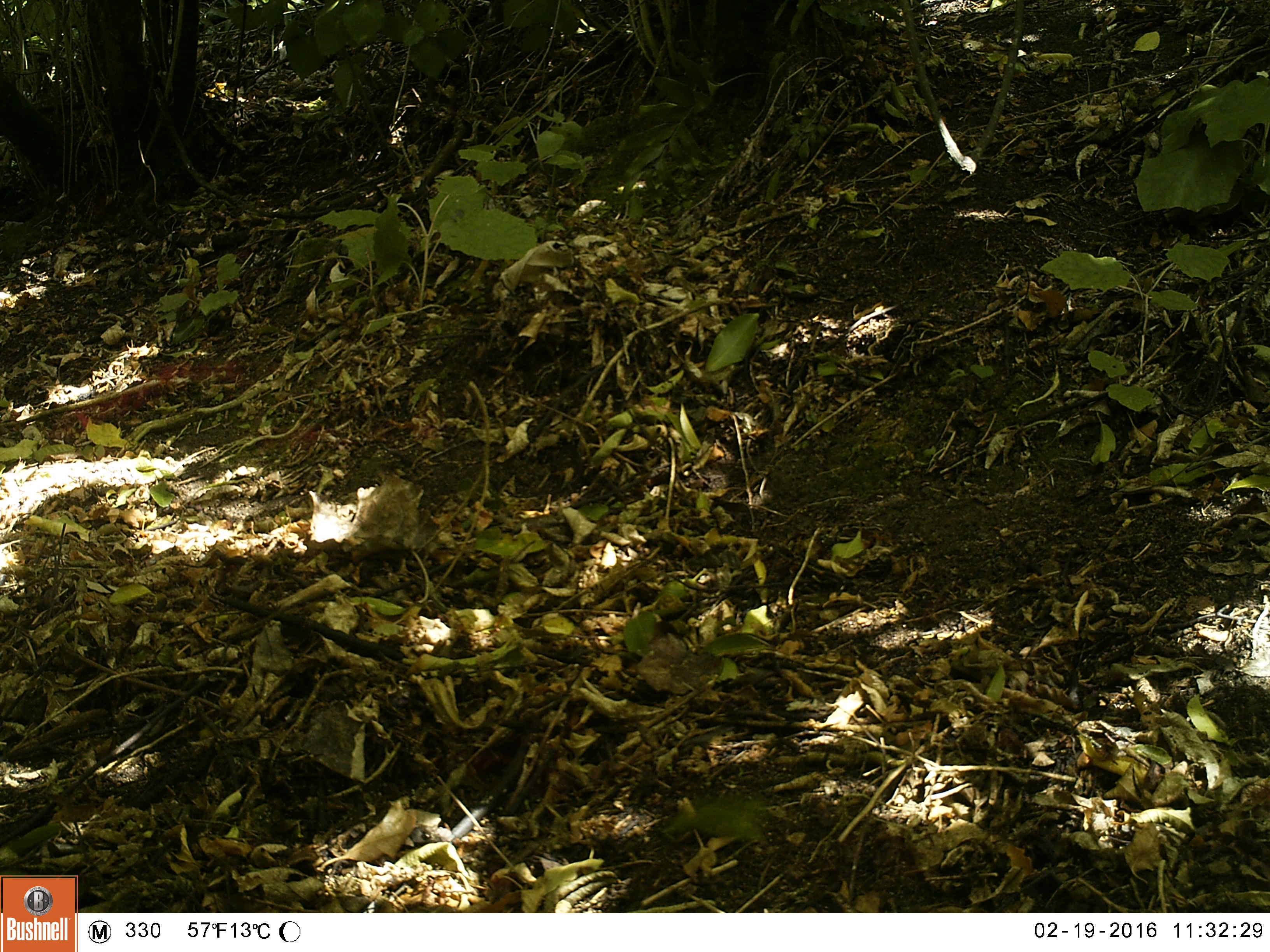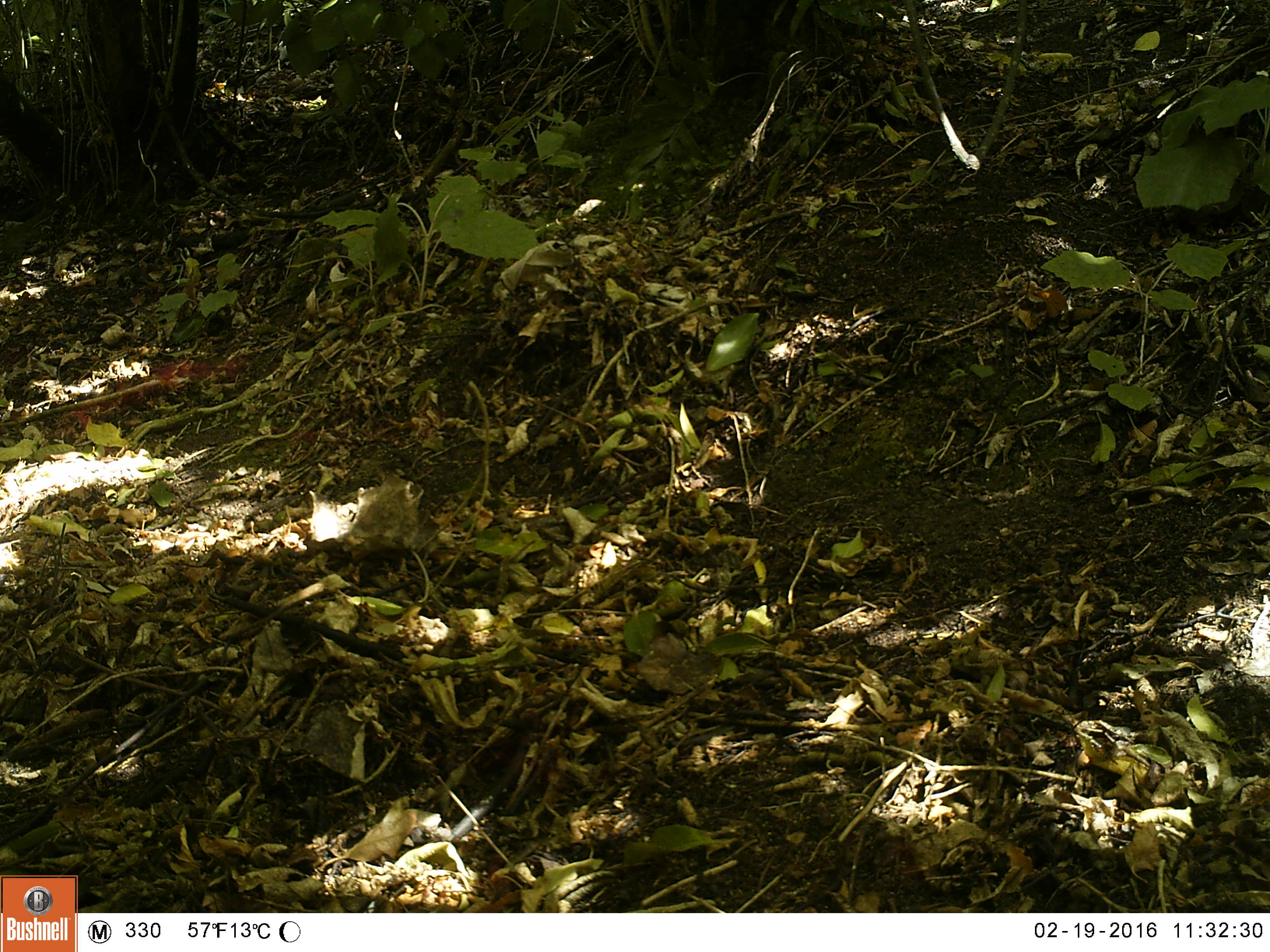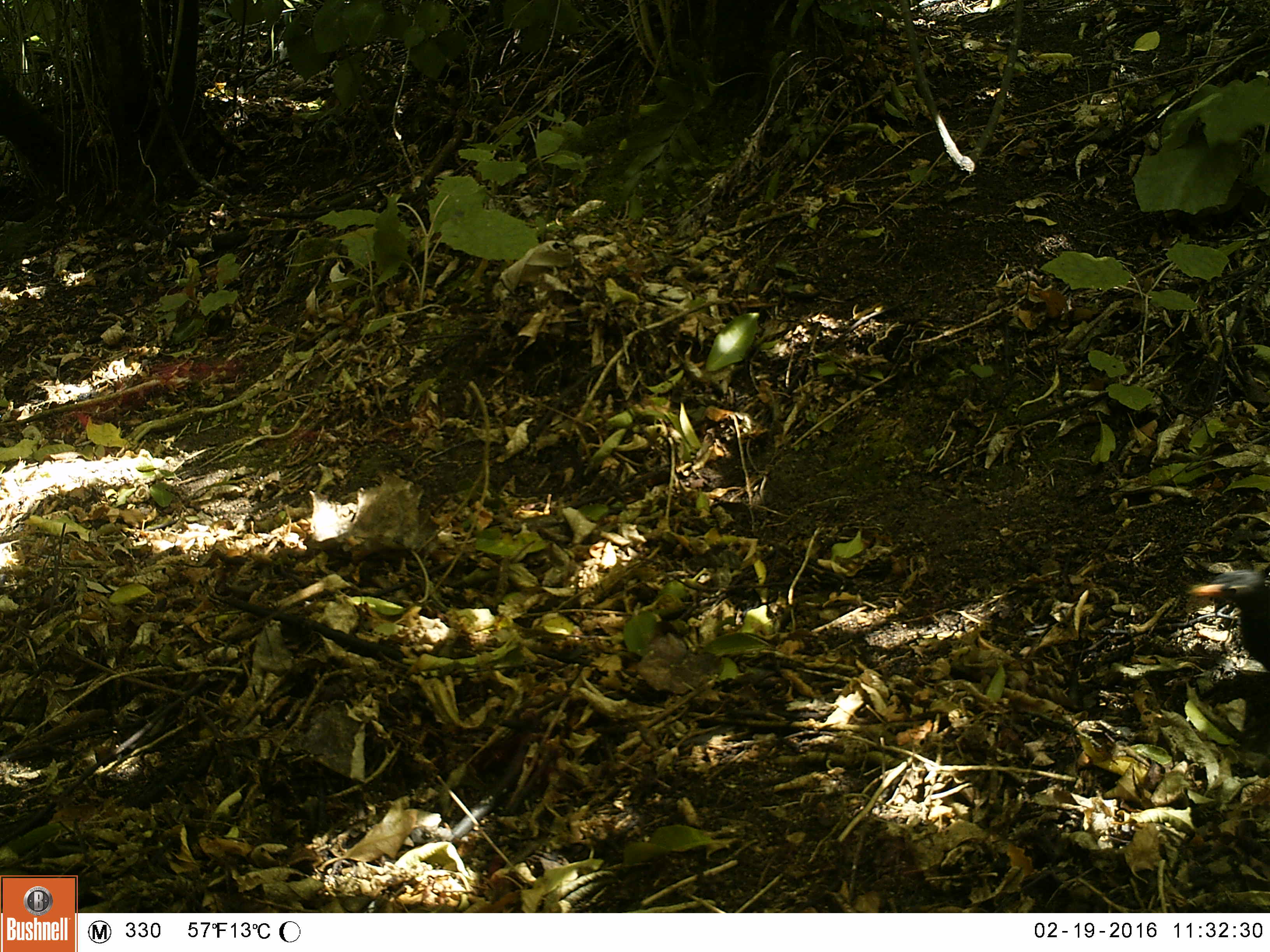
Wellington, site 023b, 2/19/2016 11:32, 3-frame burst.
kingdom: Animalia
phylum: Chordata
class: Aves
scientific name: Aves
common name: bird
Bird (Aves).